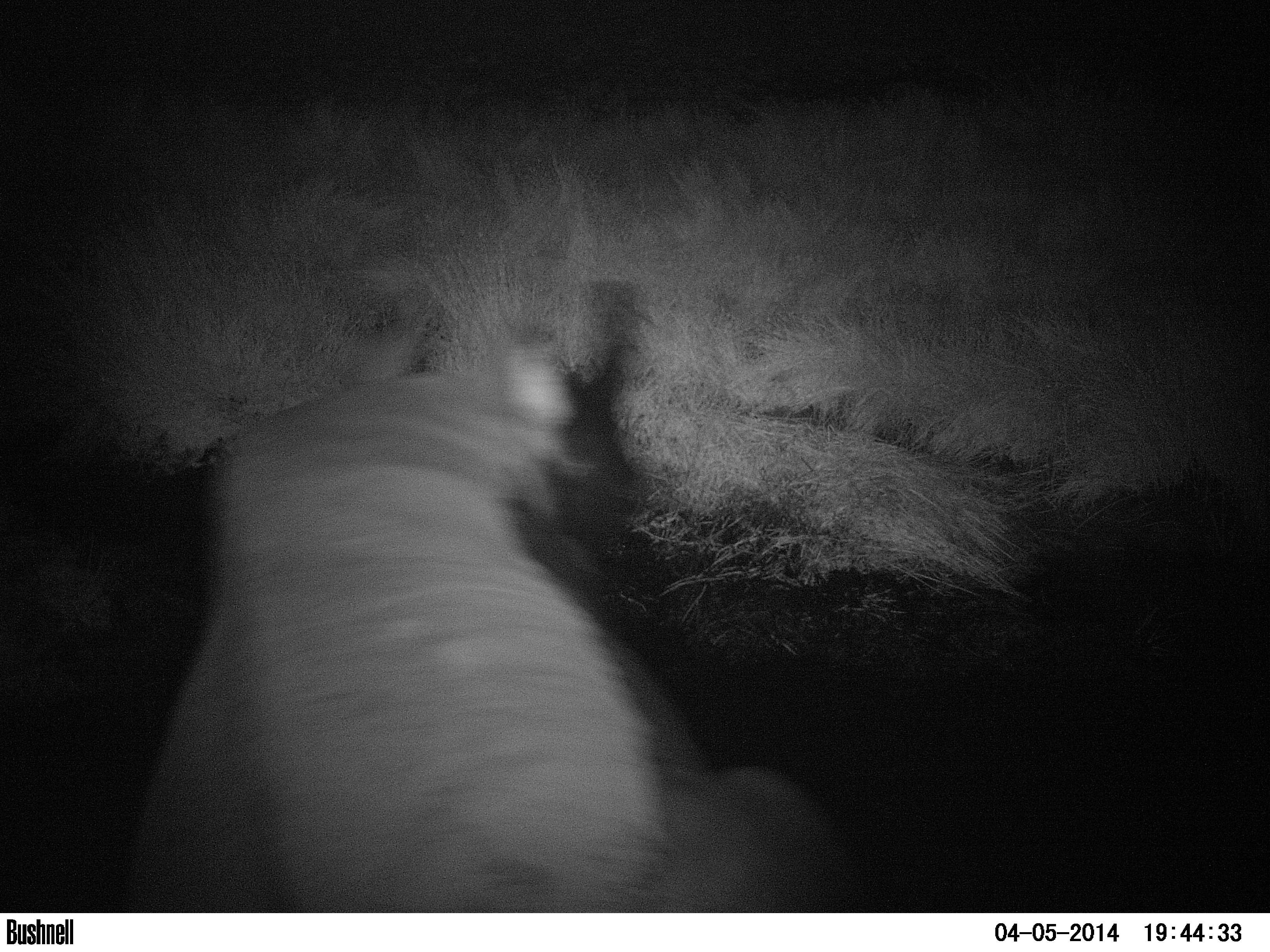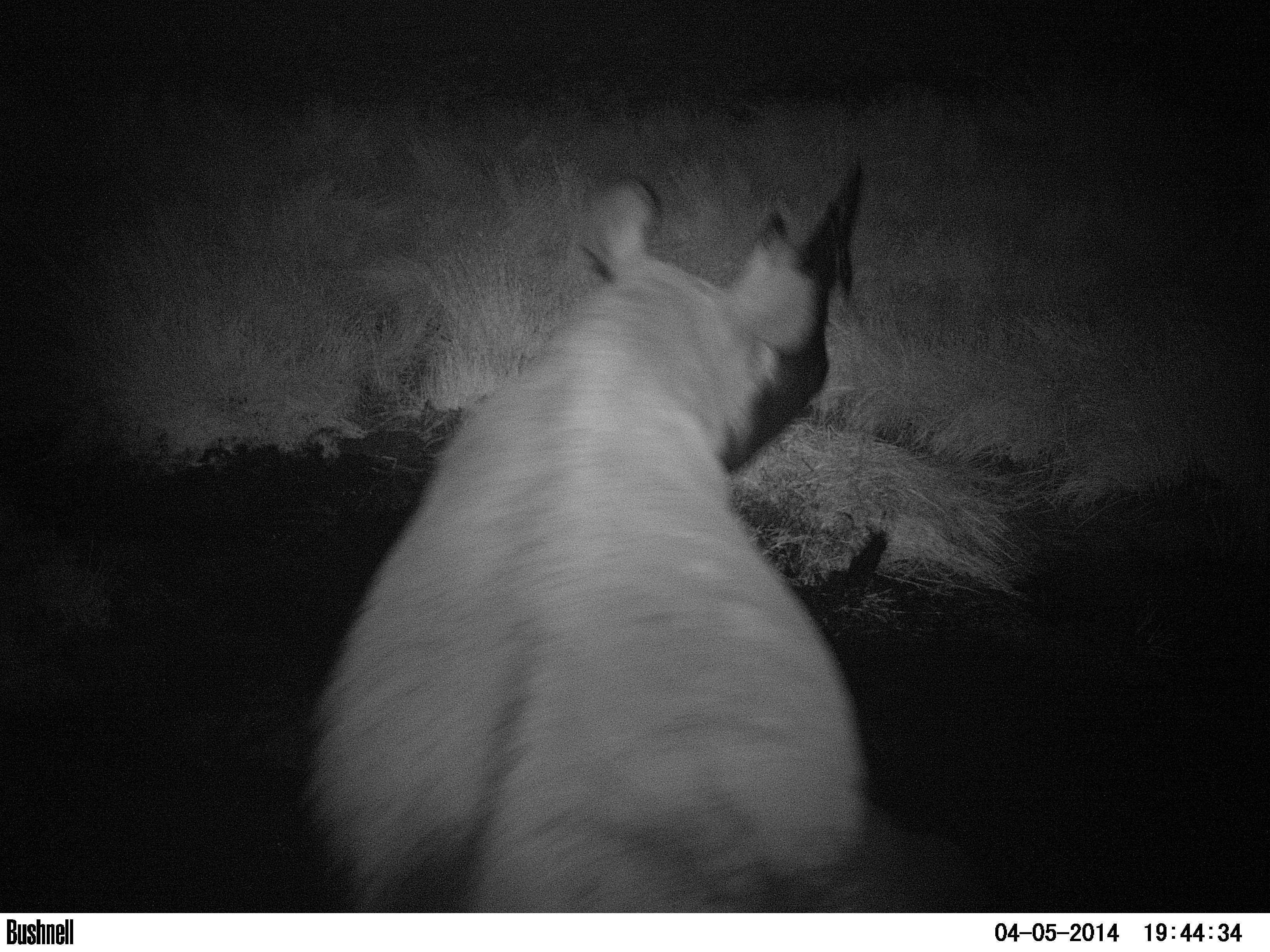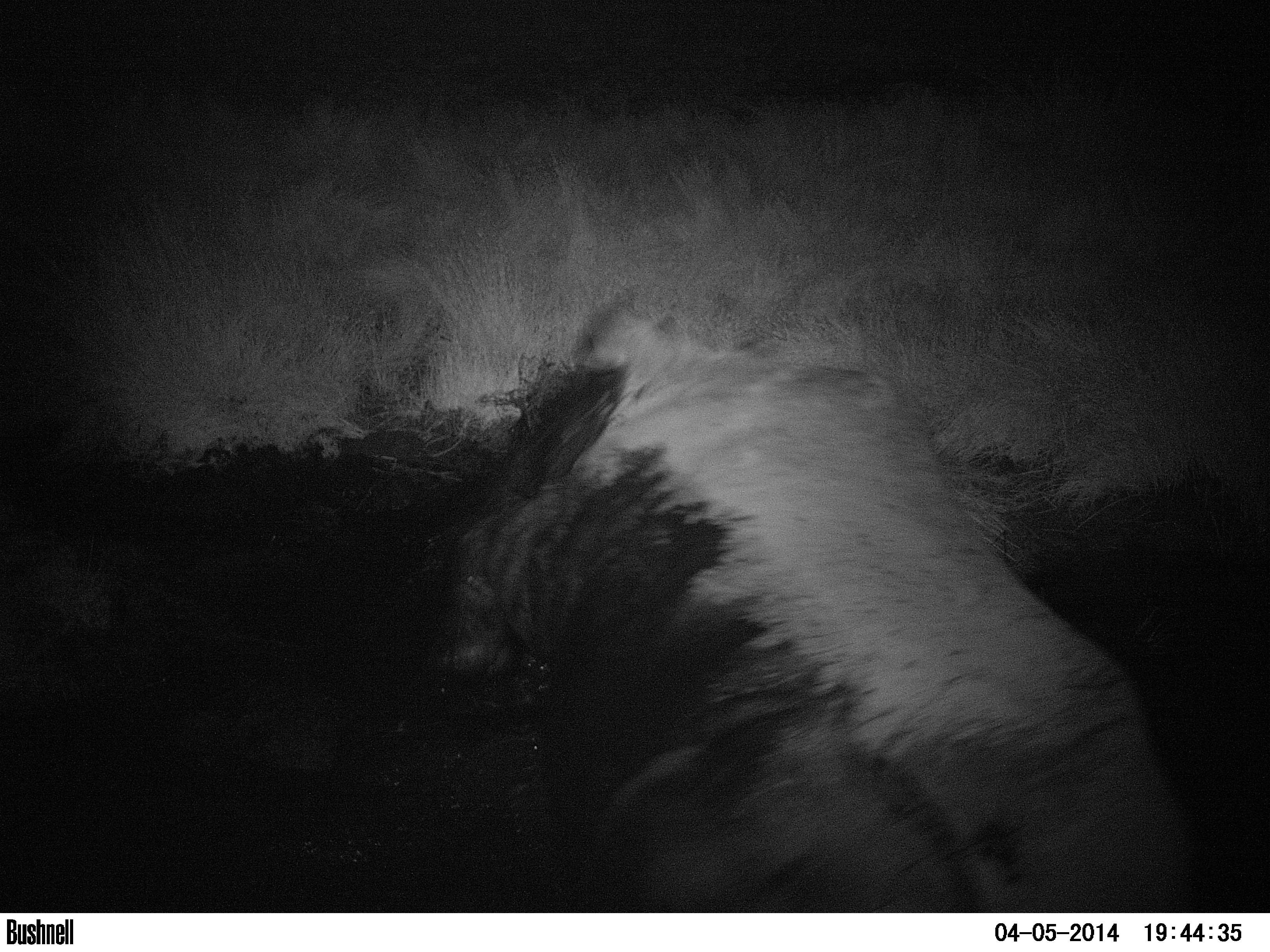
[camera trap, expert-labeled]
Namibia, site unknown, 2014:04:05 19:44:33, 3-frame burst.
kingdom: Animalia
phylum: Chordata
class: Mammalia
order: Perissodactyla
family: Rhinocerotidae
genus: Diceros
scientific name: Diceros bicornis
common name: black rhinoceros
Diceros bicornis (black rhinoceros).